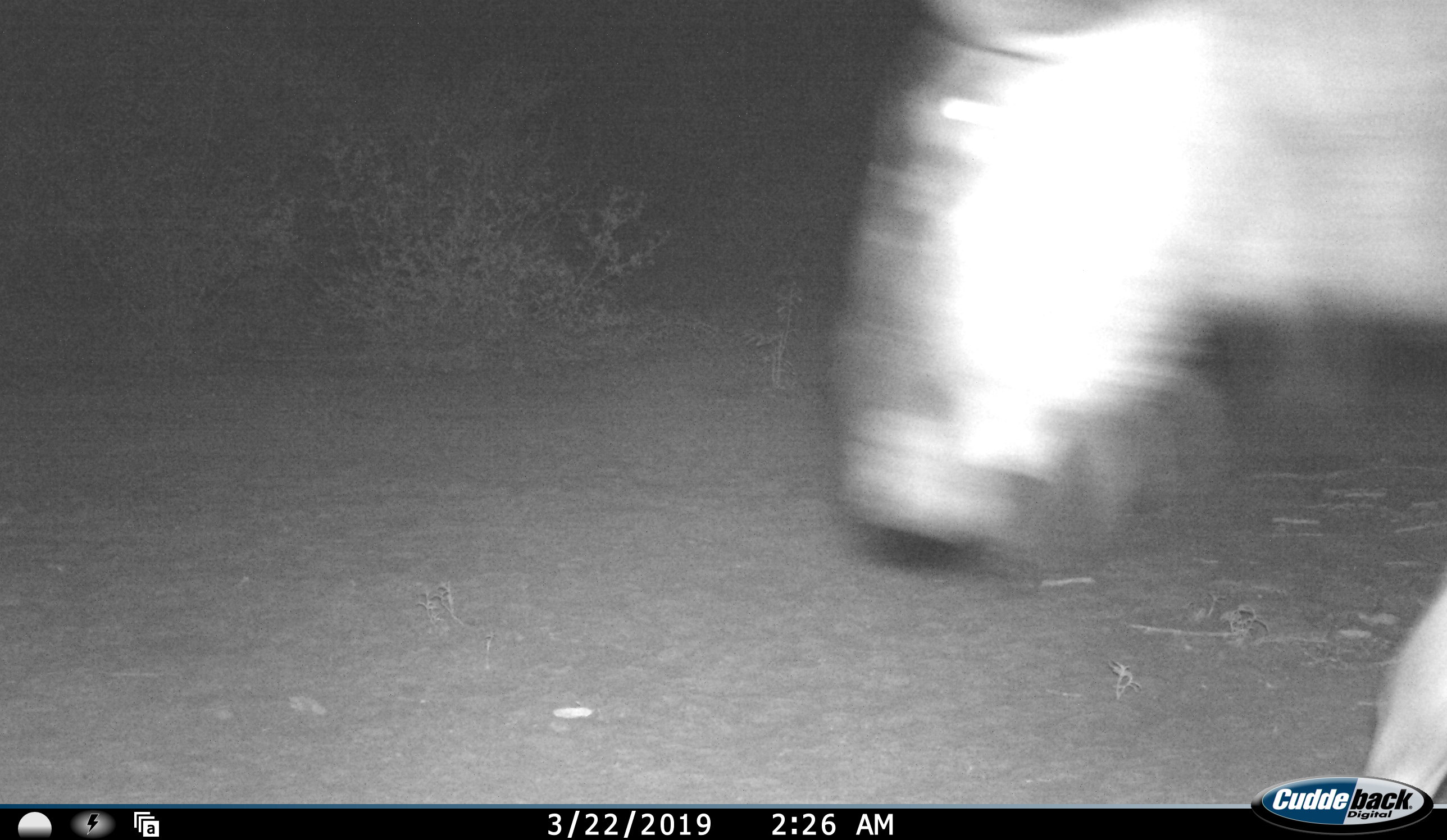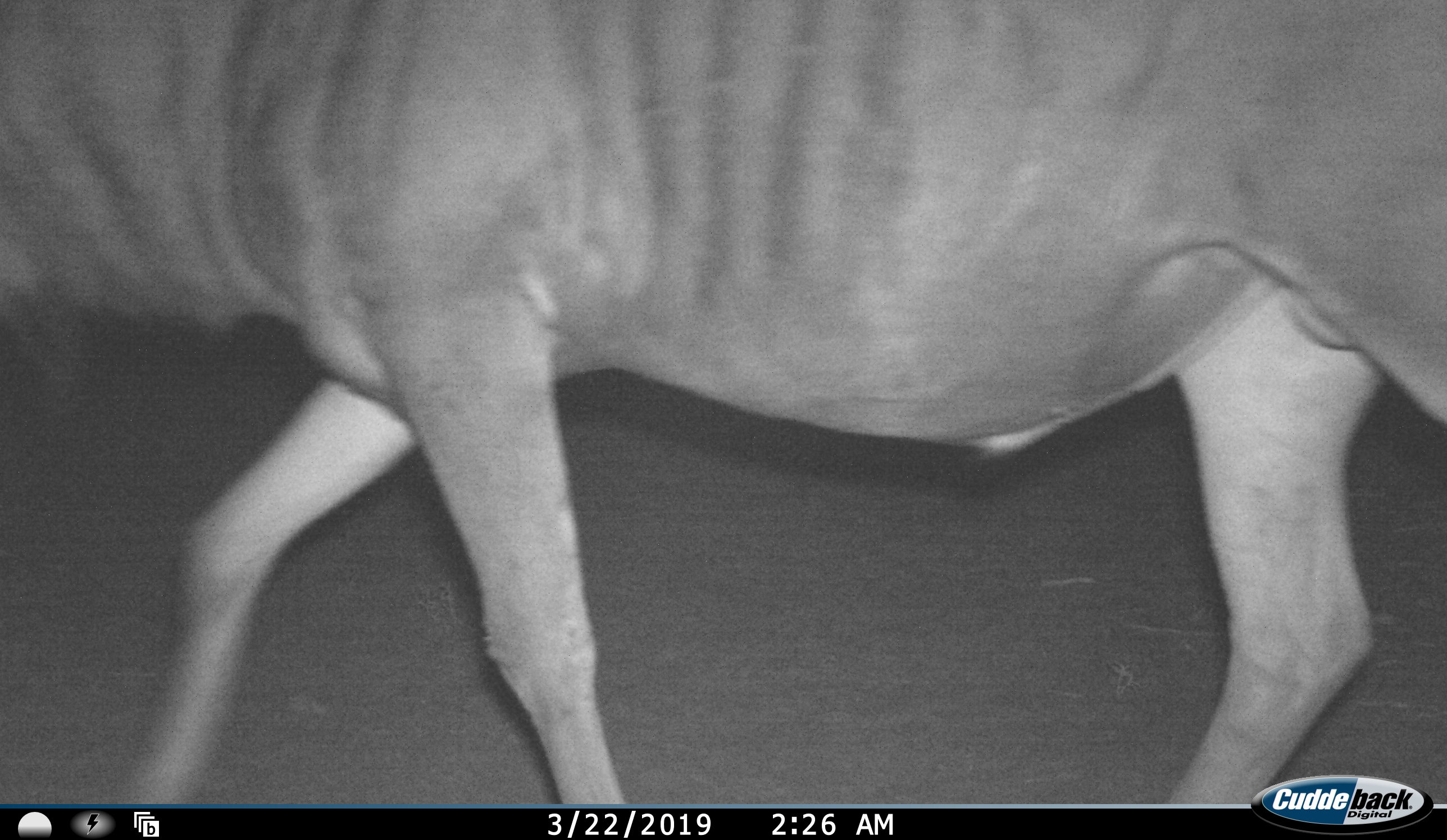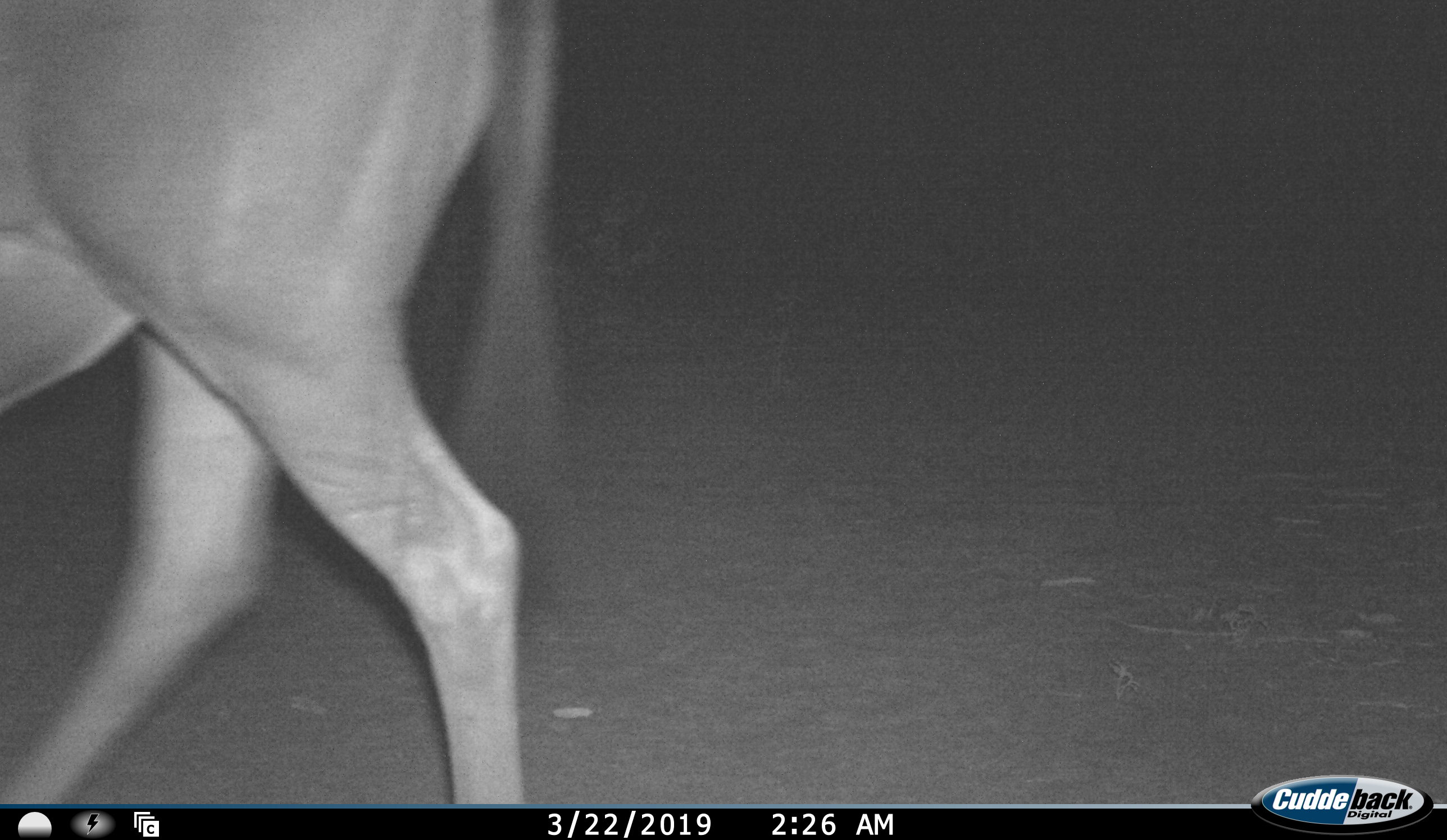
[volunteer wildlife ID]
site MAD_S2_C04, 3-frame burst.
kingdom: Animalia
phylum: Chordata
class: Mammalia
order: Artiodactyla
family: Bovidae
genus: Connochaetes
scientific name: Connochaetes taurinus taurinus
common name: blue wildebeest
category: wildebeestblue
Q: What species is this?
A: Wildebeestblue (blue wildebeest) (Connochaetes taurinus taurinus).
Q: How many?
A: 1.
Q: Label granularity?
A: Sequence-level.